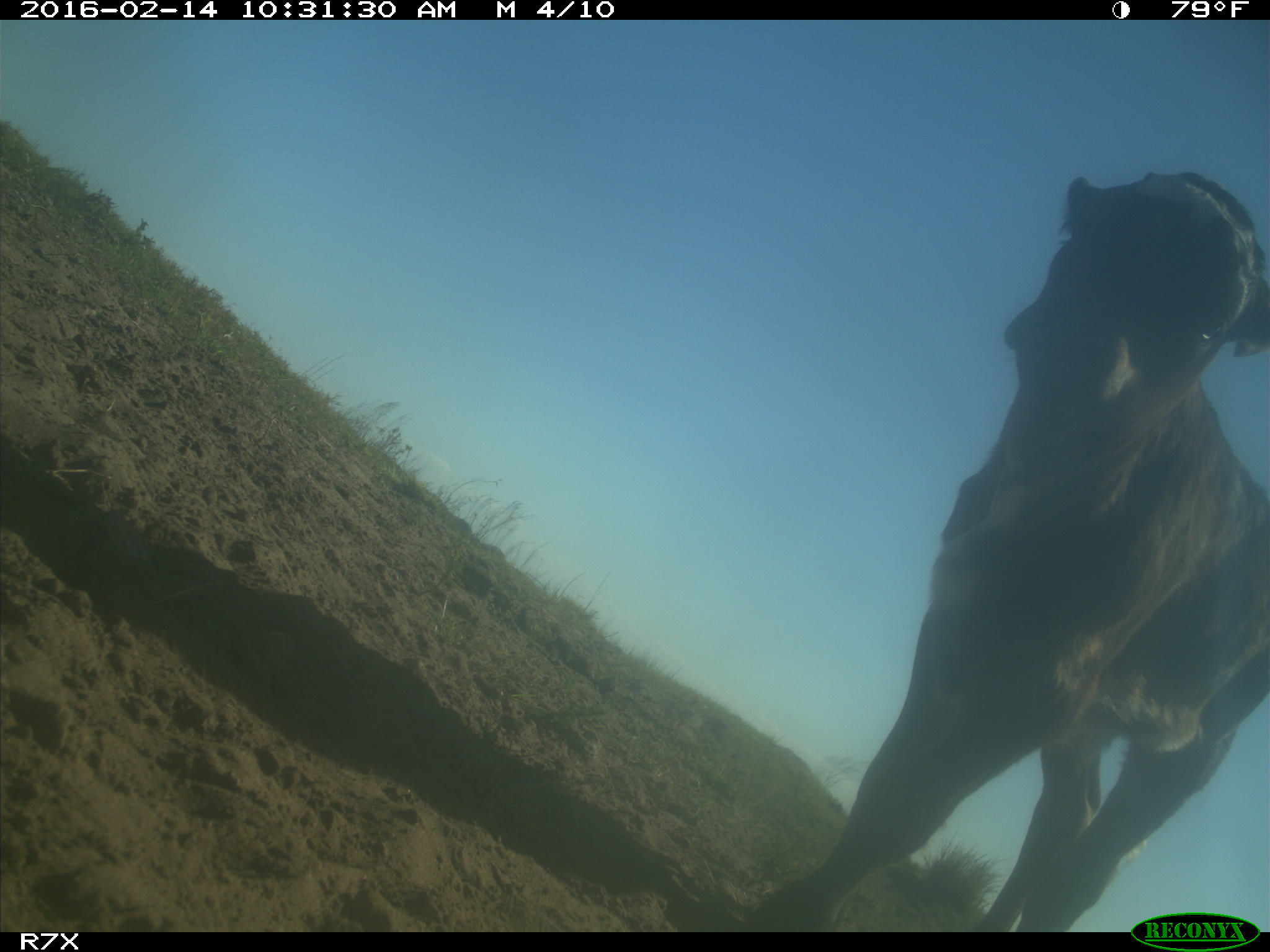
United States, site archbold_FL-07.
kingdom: Animalia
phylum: Chordata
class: Mammalia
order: Artiodactyla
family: Bovidae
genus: Bos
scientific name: Bos taurus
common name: domestic cow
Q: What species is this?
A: Bos taurus (domestic cow).